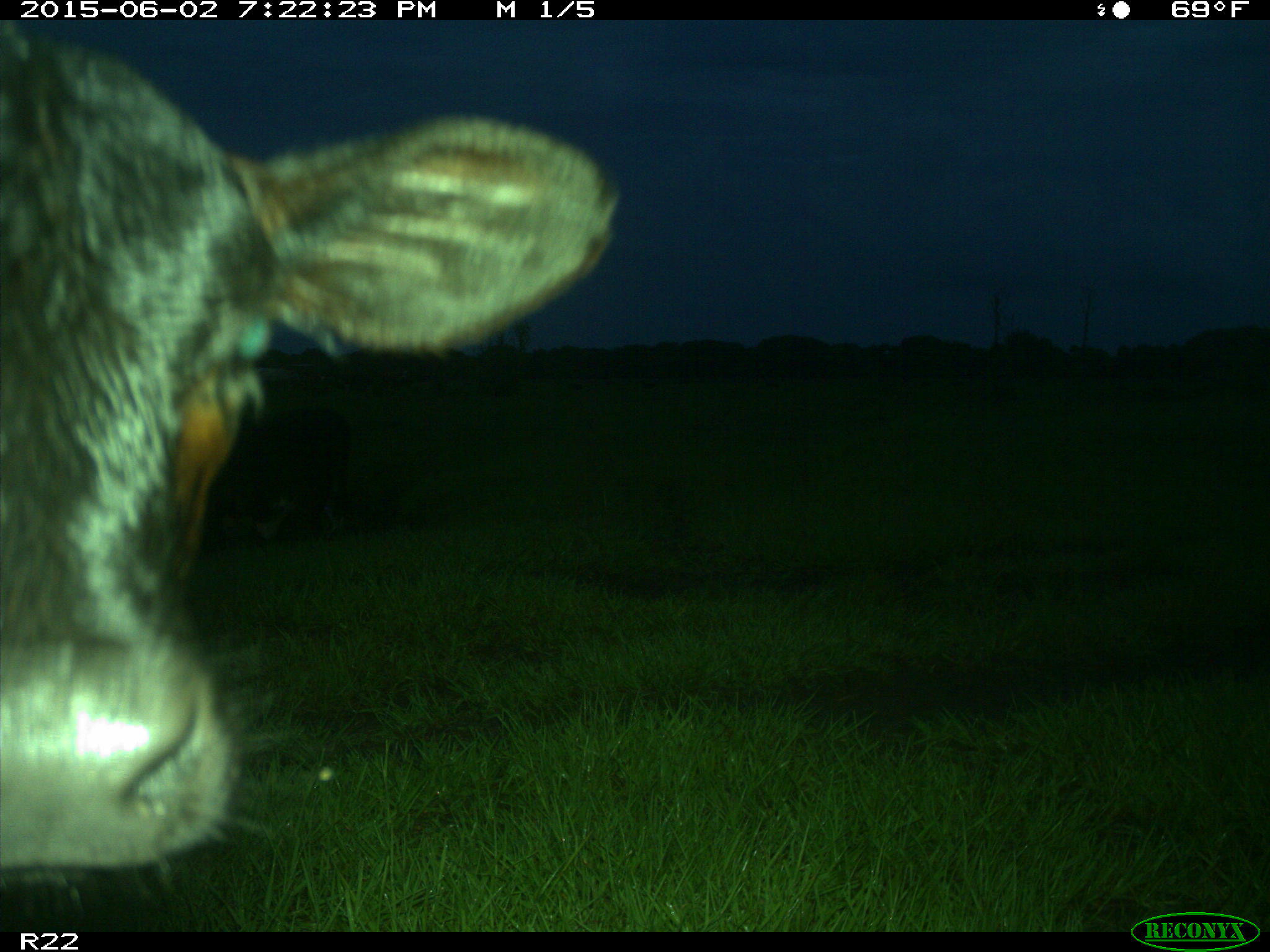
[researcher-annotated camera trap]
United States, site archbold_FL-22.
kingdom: Animalia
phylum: Chordata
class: Mammalia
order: Artiodactyla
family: Bovidae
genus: Bos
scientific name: Bos taurus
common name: domestic cow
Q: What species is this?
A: Bos taurus (domestic cow).